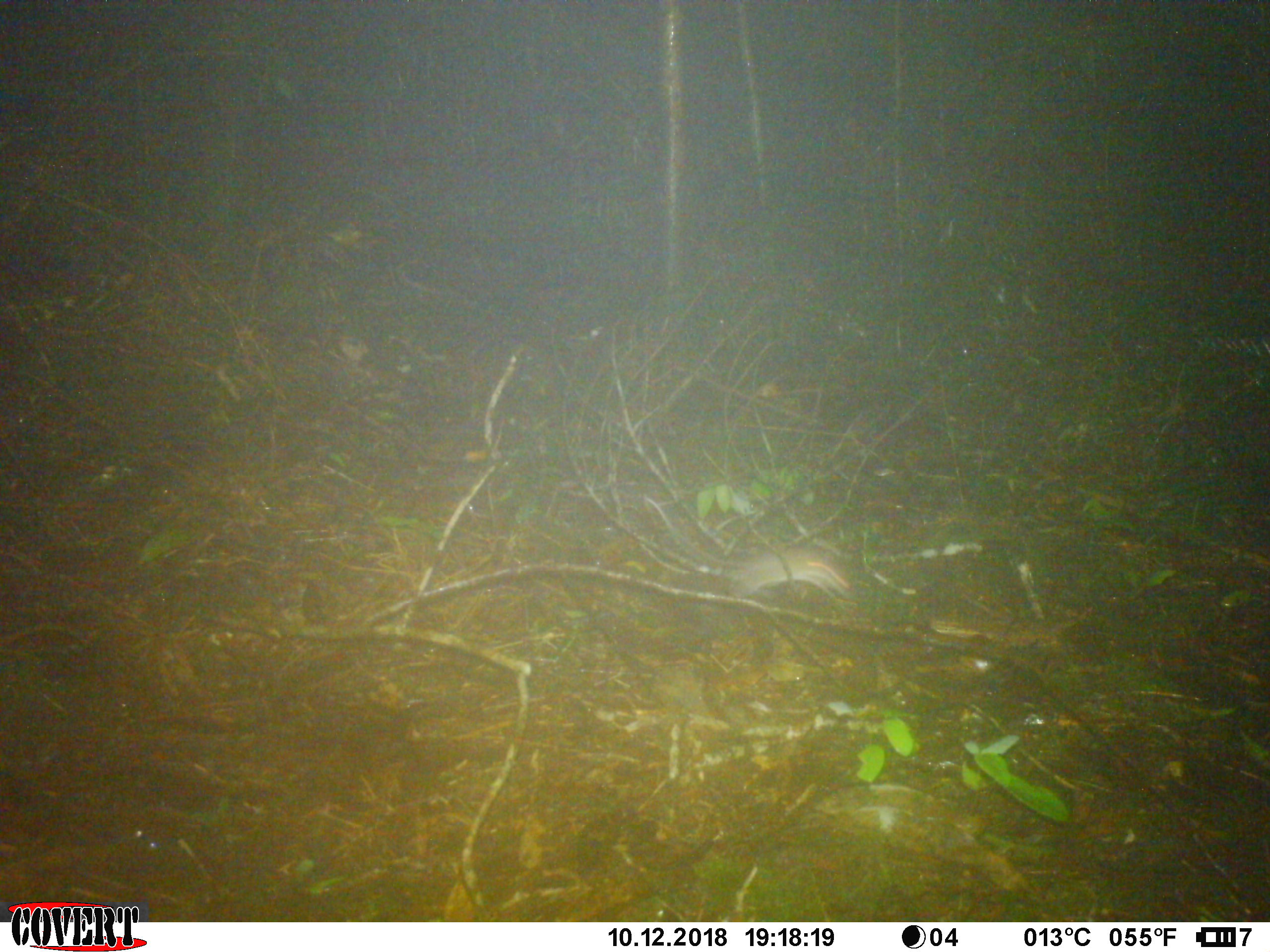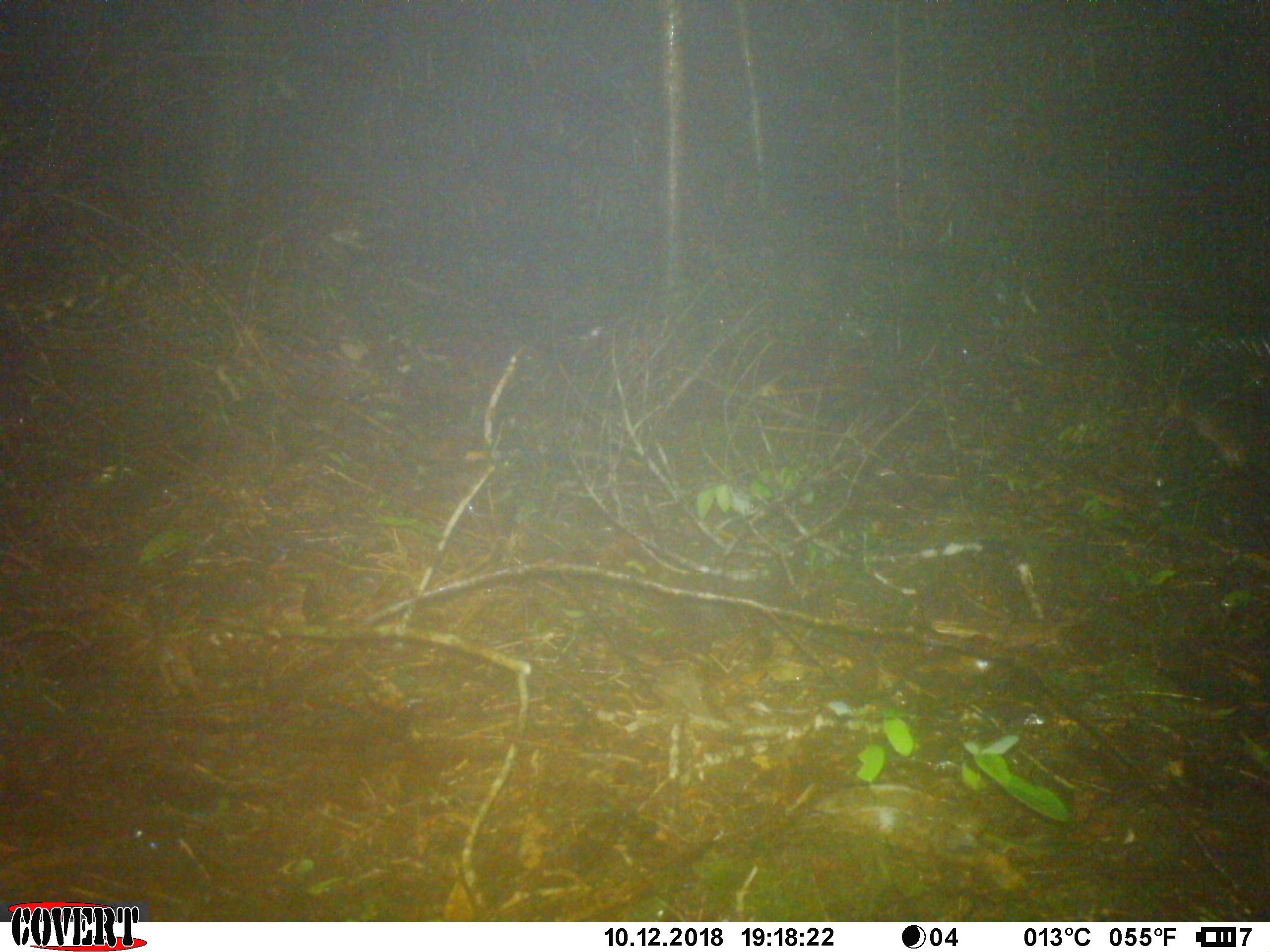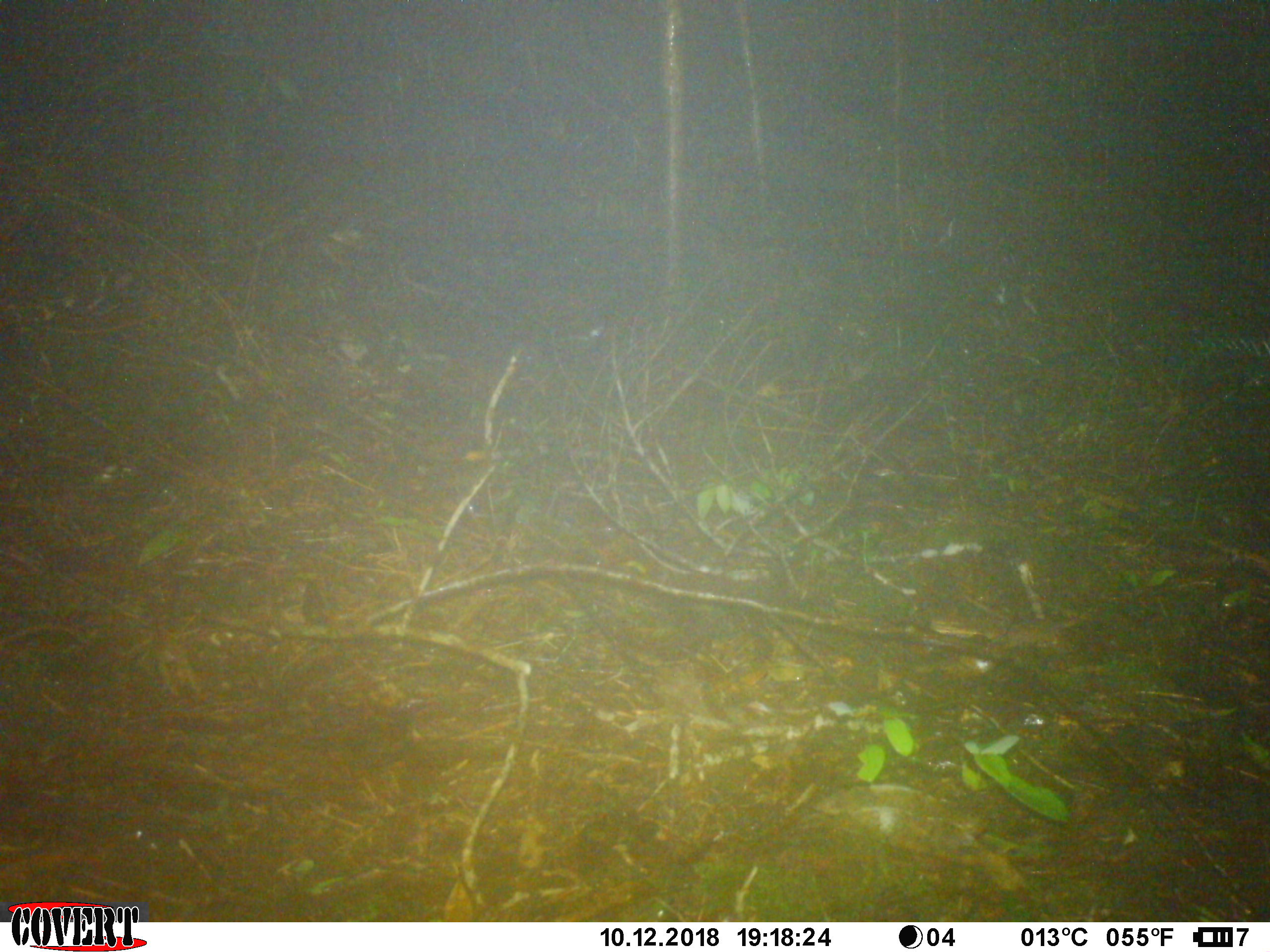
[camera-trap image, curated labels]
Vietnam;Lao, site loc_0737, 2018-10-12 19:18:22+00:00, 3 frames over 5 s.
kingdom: Animalia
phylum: Chordata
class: Mammalia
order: Rodentia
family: Muridae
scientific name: Muridae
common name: old-world mice and rats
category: unidentified murid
Unidentified murid (old-world mice and rats) (Muridae). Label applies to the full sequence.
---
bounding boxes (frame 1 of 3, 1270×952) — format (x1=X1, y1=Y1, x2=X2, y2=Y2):
unidentified murid: (x1=646, y1=495, x2=852, y2=599)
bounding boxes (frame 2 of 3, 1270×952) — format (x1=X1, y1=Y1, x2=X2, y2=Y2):
unidentified murid: (x1=1108, y1=347, x2=1247, y2=465)